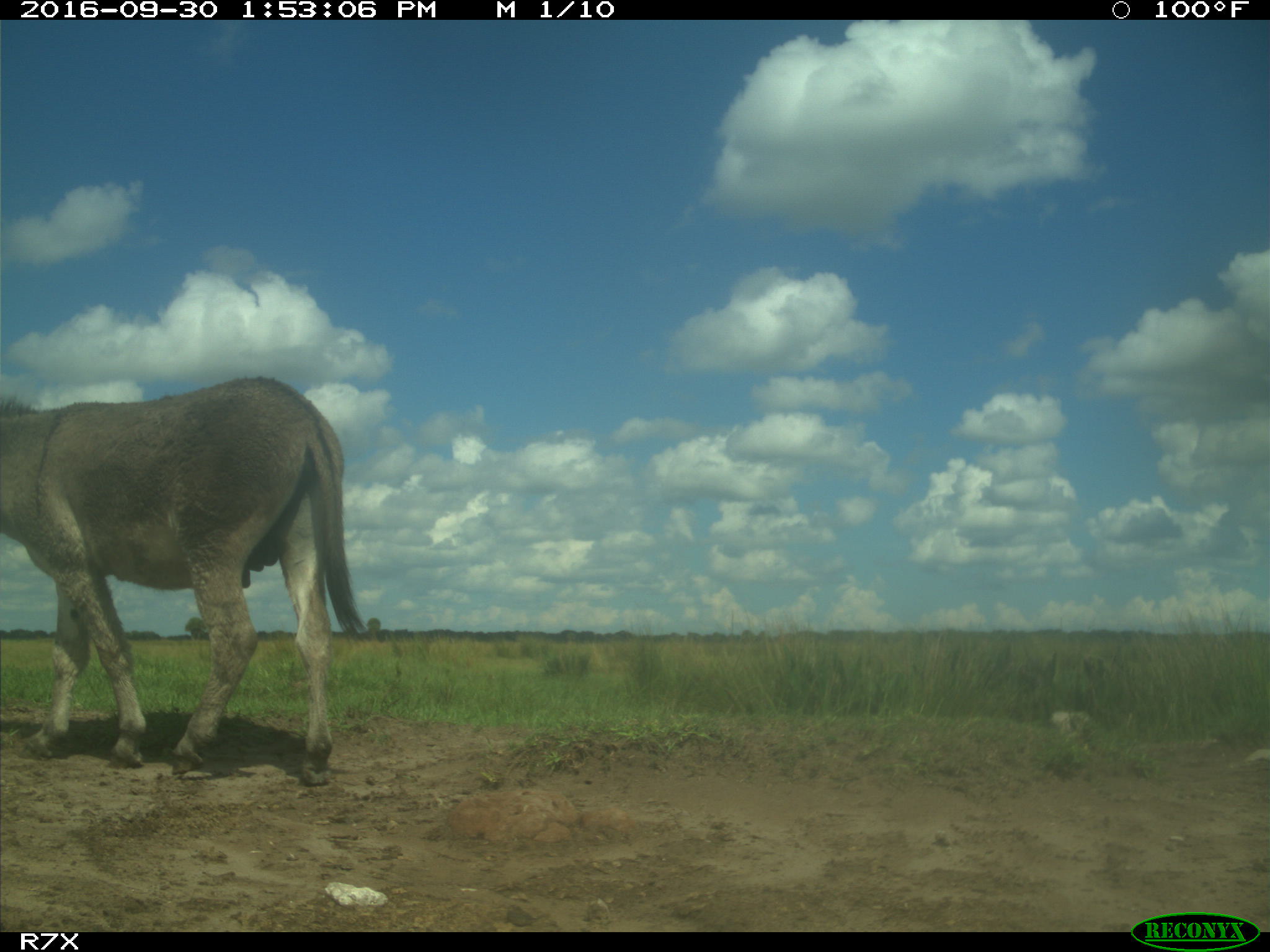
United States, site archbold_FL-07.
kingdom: Animalia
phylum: Chordata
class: Mammalia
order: Perissodactyla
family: Equidae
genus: Equus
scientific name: Equus africanus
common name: african wild ass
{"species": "Equus africanus (african wild ass)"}